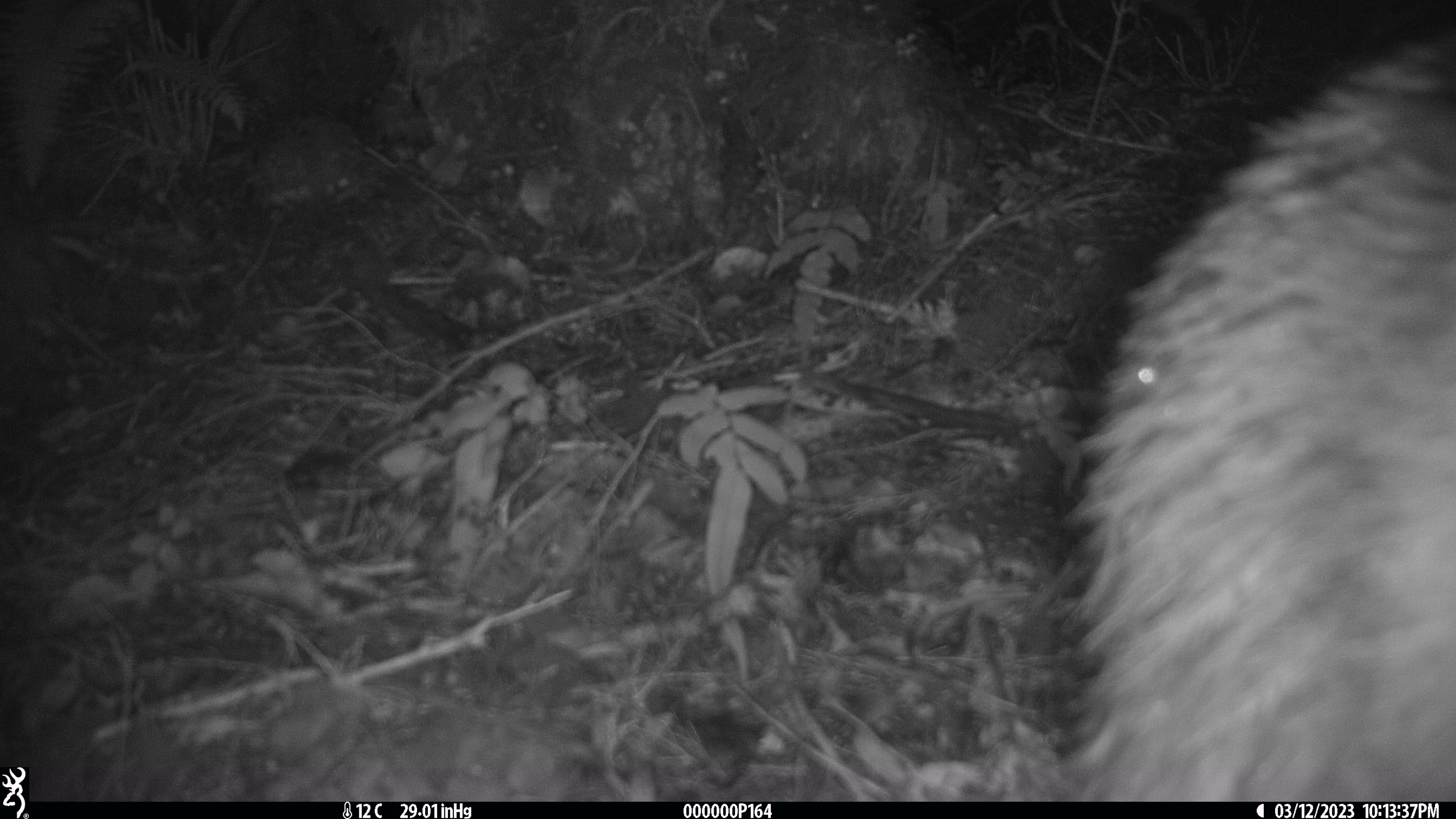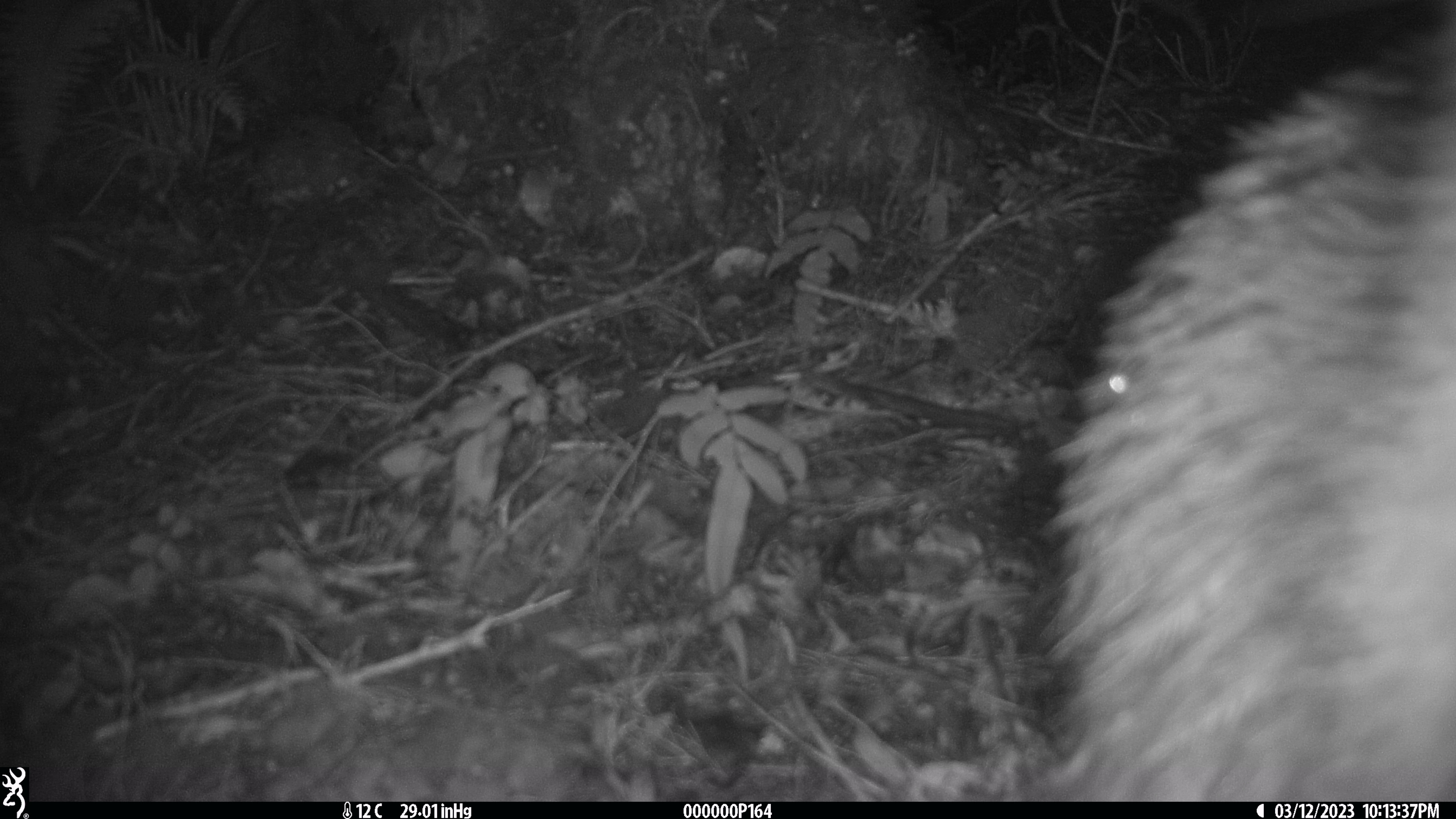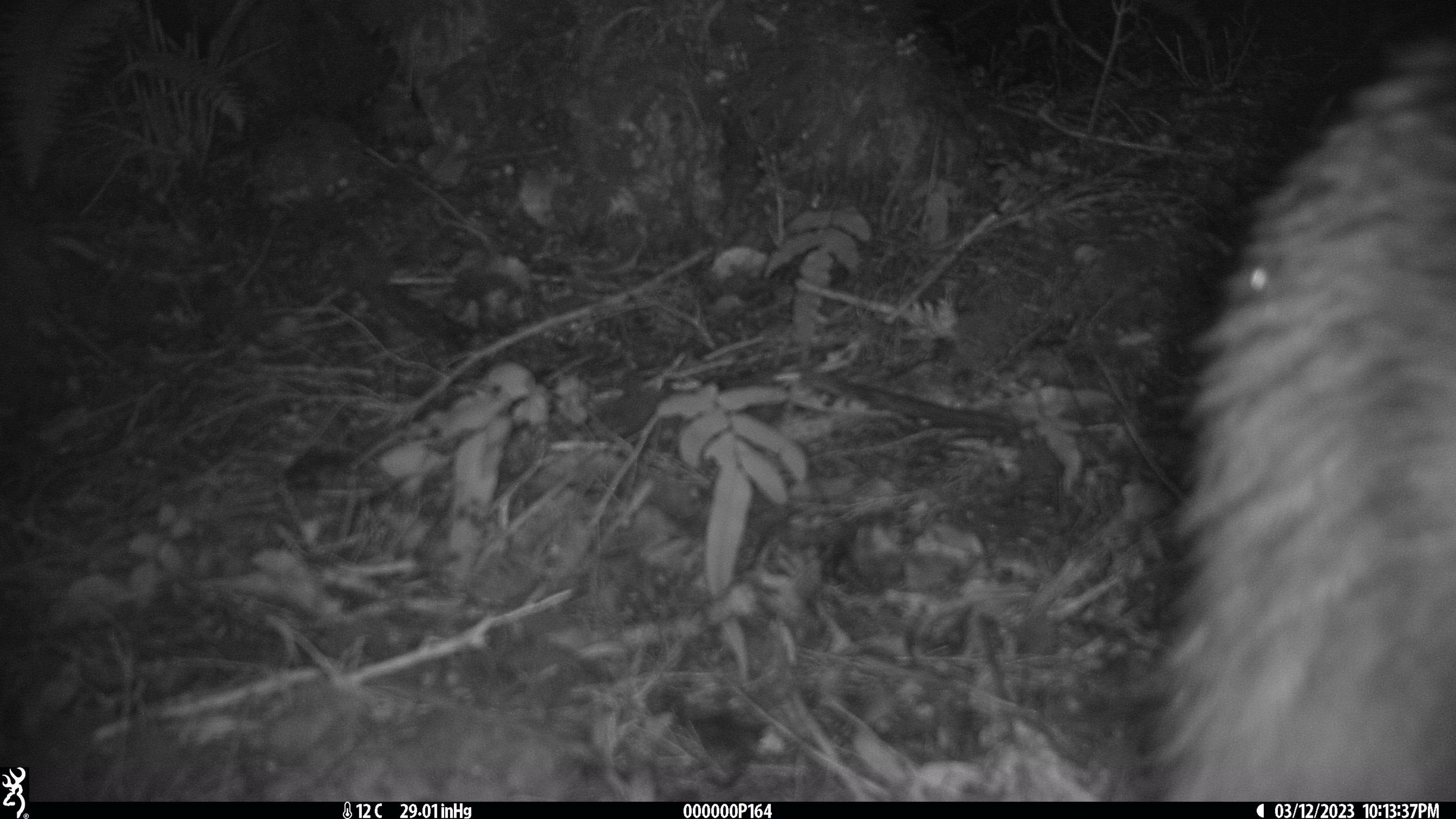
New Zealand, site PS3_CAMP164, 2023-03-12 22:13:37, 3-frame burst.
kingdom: Animalia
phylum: Chordata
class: Aves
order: Apterygiformes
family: Apterygidae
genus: Apteryx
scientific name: Apteryx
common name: kiwi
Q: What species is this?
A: Kiwi (Apteryx).